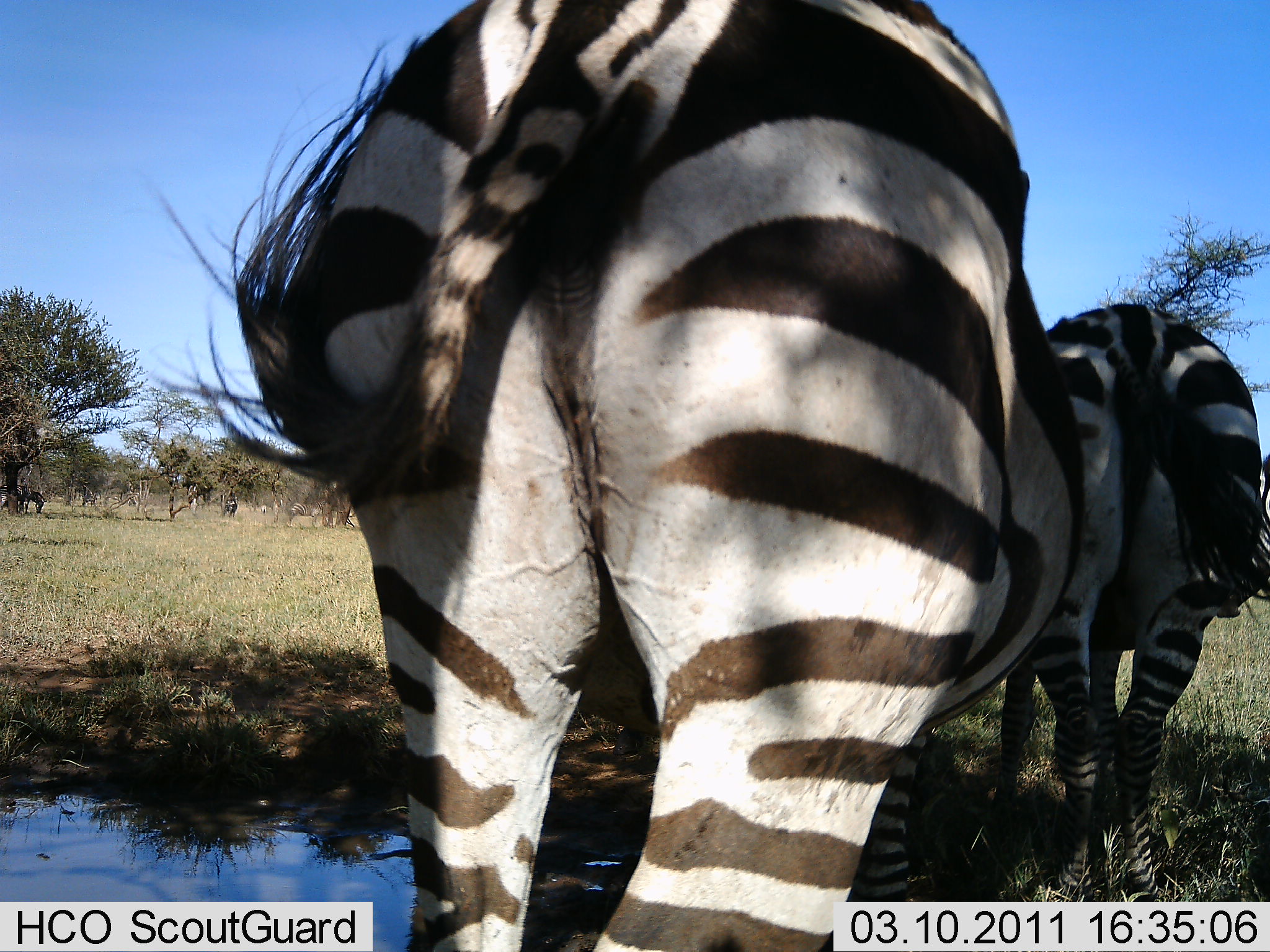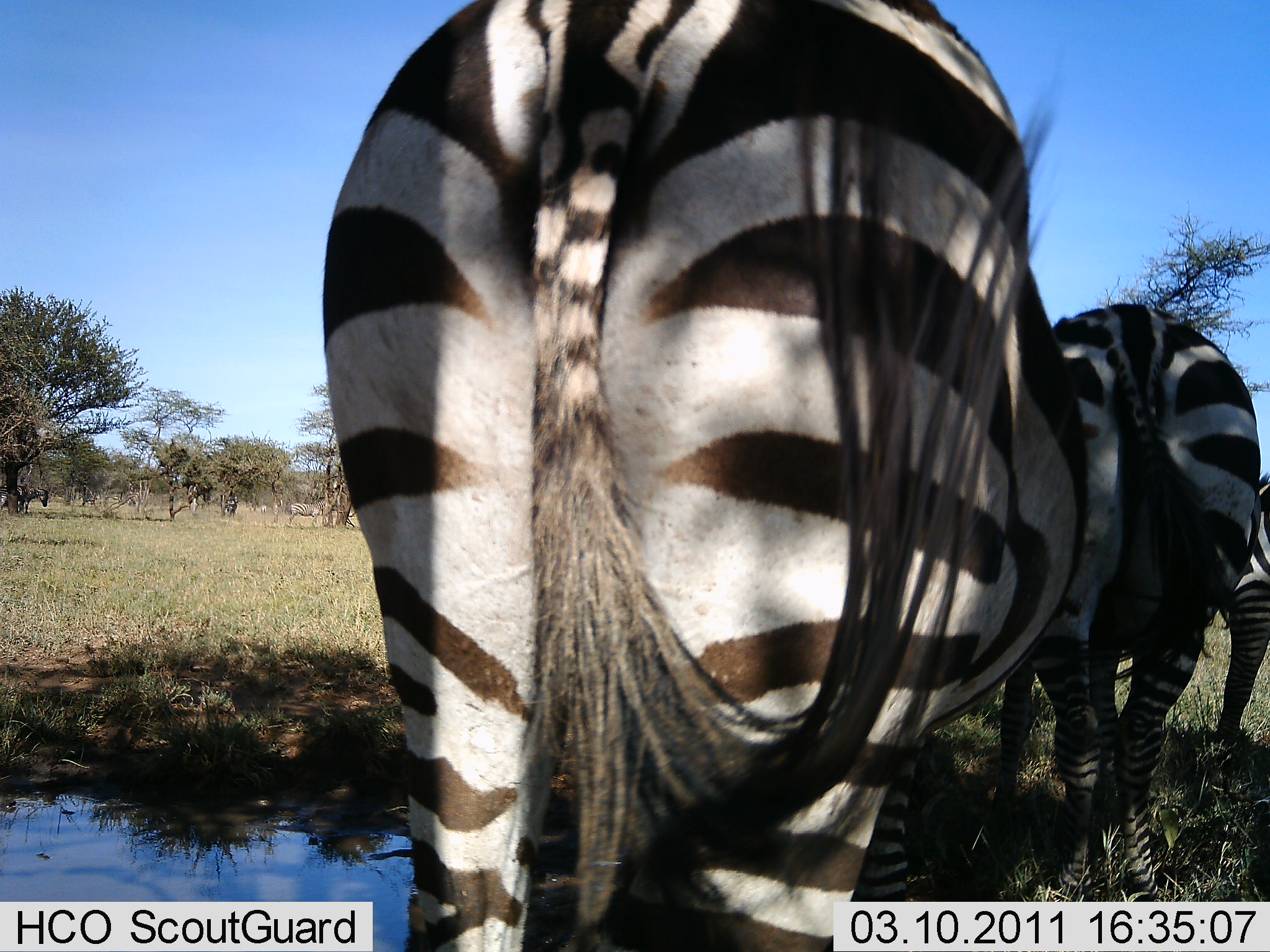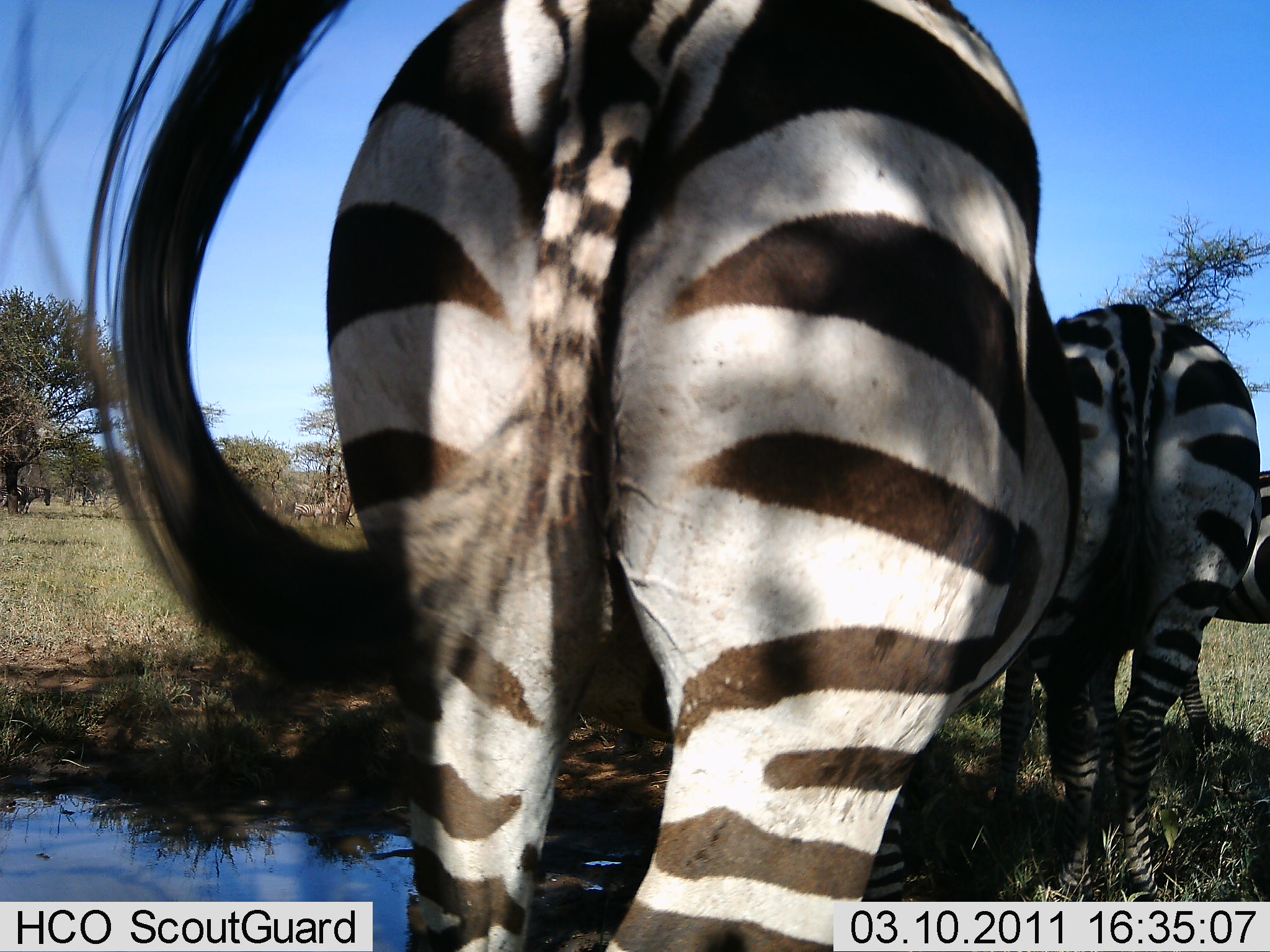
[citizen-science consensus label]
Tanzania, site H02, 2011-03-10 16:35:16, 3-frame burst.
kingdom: Animalia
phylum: Chordata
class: Mammalia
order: Perissodactyla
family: Equidae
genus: Equus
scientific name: Equus quagga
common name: plains zebra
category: zebra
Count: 3.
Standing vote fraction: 77%.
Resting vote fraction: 0%.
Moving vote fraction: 31%.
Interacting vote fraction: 0%.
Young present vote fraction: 0%.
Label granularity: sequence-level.